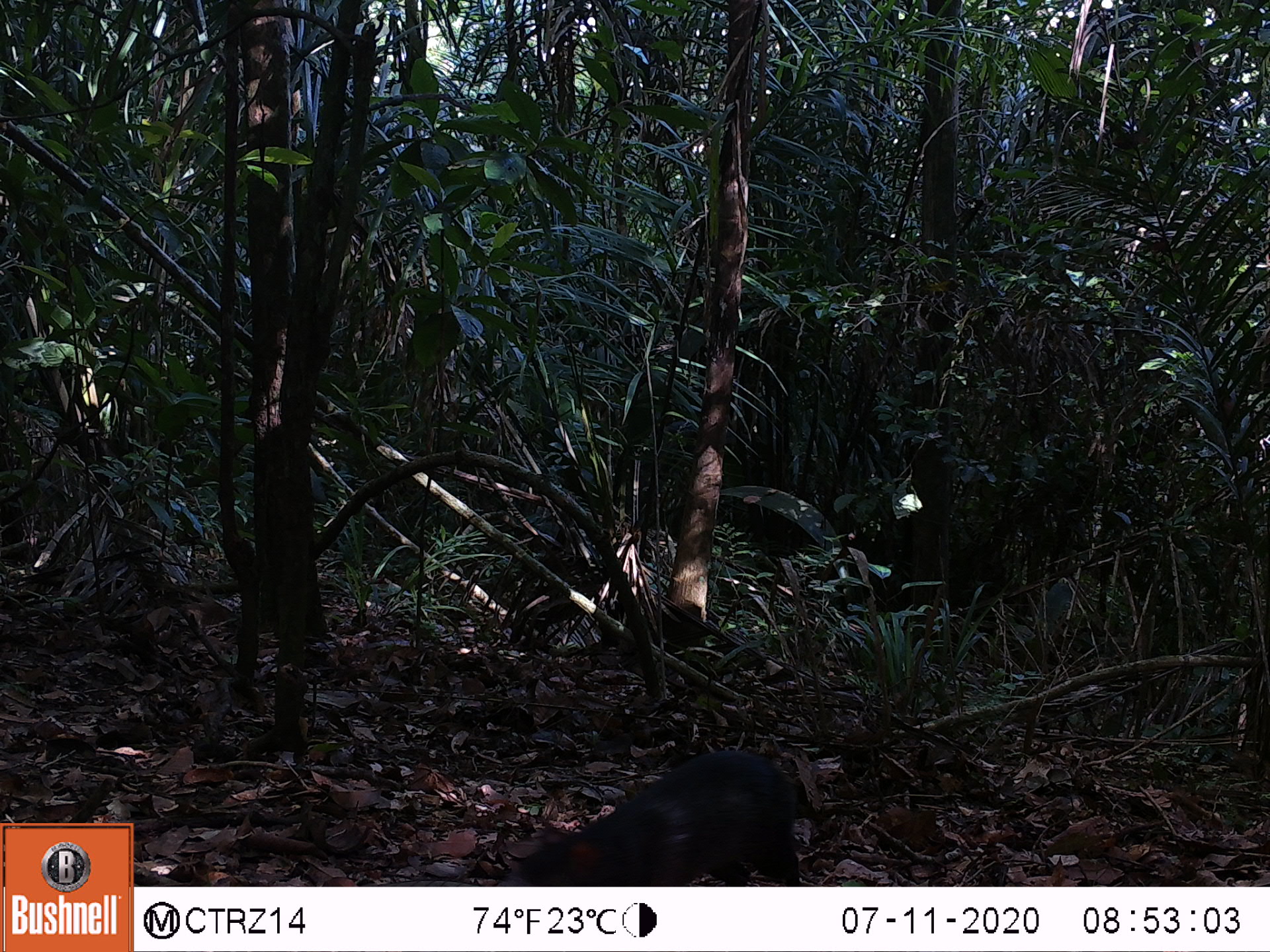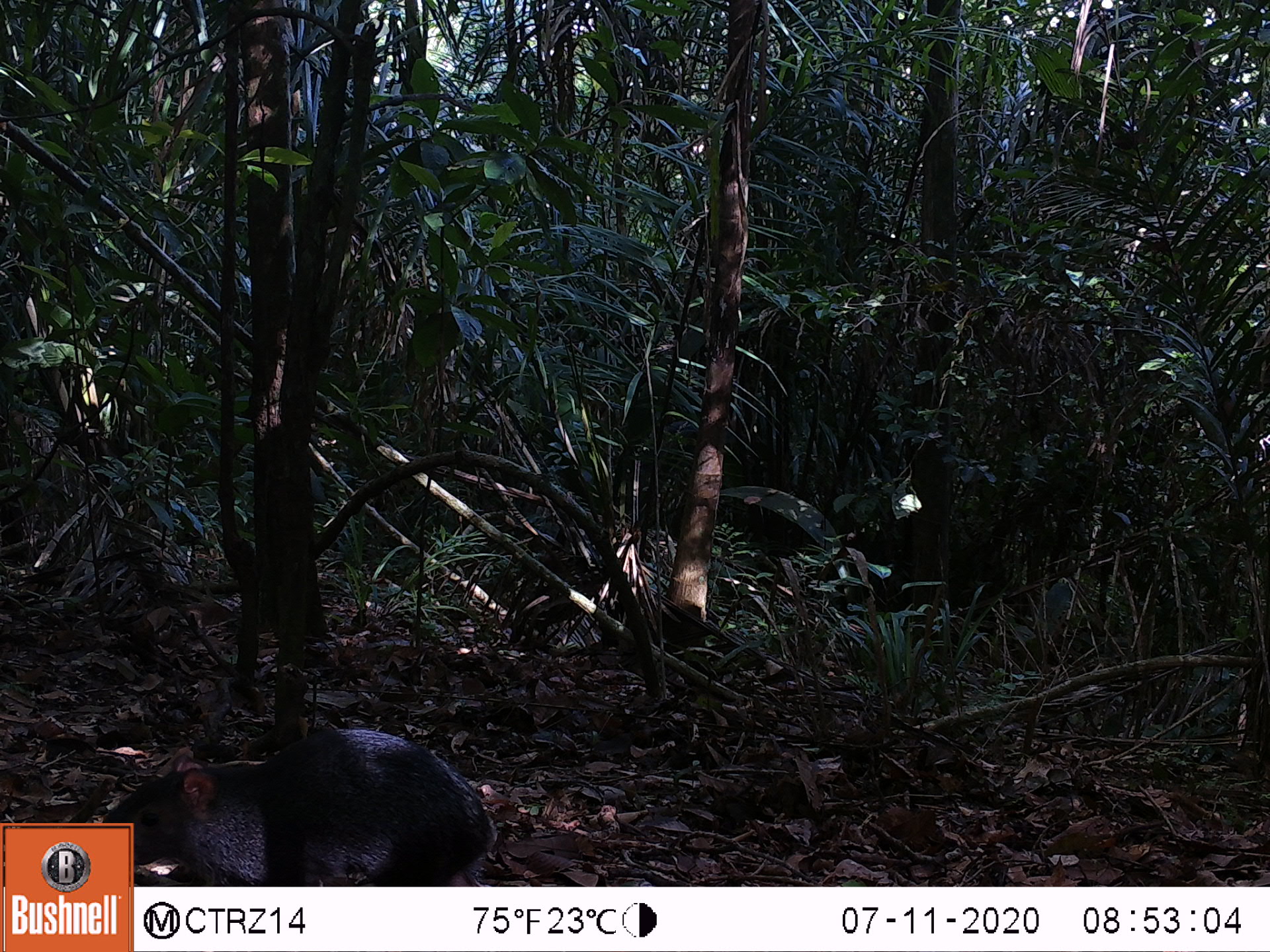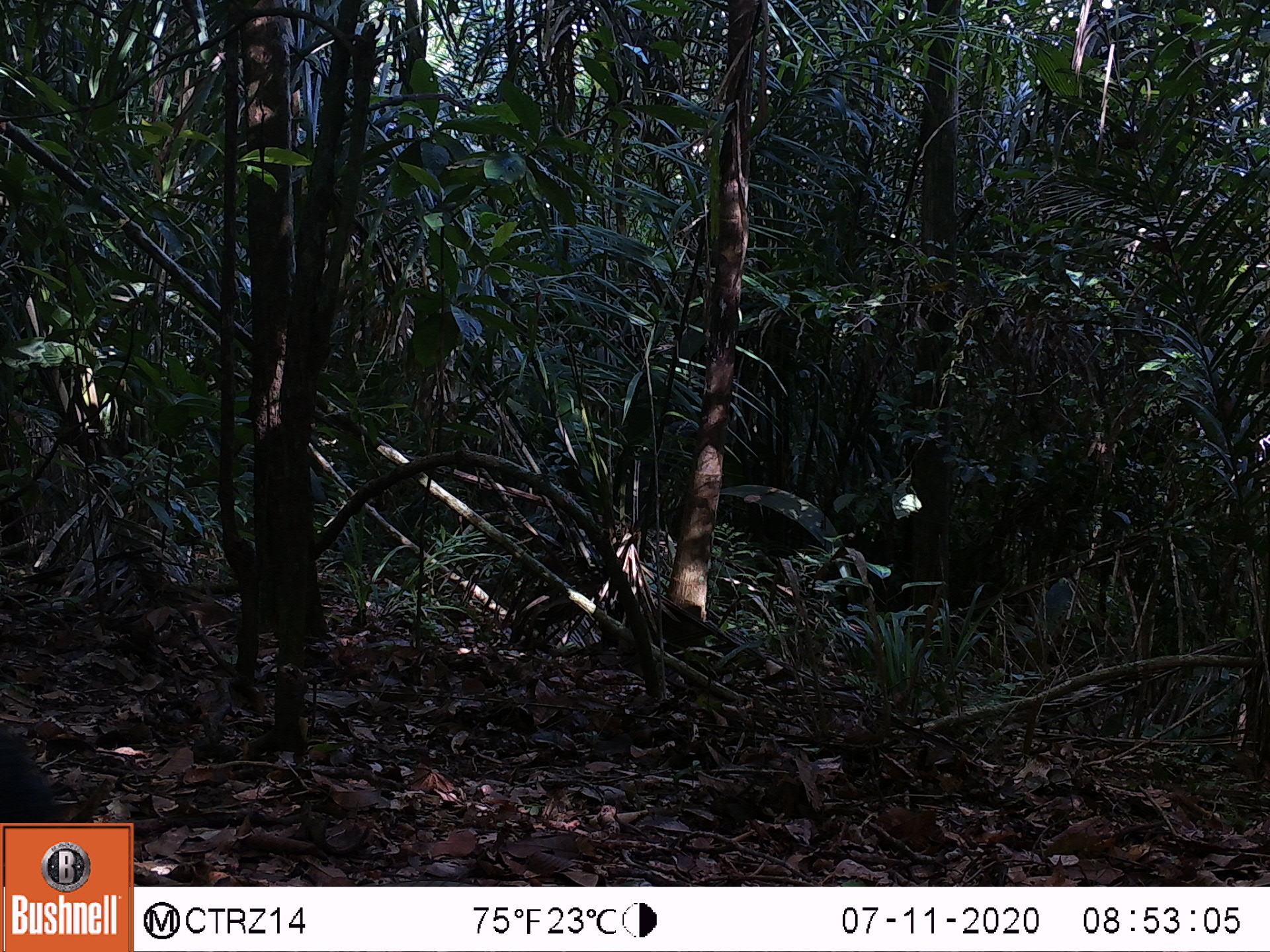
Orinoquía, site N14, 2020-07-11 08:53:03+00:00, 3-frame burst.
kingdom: Animalia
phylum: Chordata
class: Mammalia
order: Rodentia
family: Dasyproctidae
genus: Dasyprocta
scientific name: Dasyprocta fuliginosa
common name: black agouti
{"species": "black agouti (Dasyprocta fuliginosa)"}